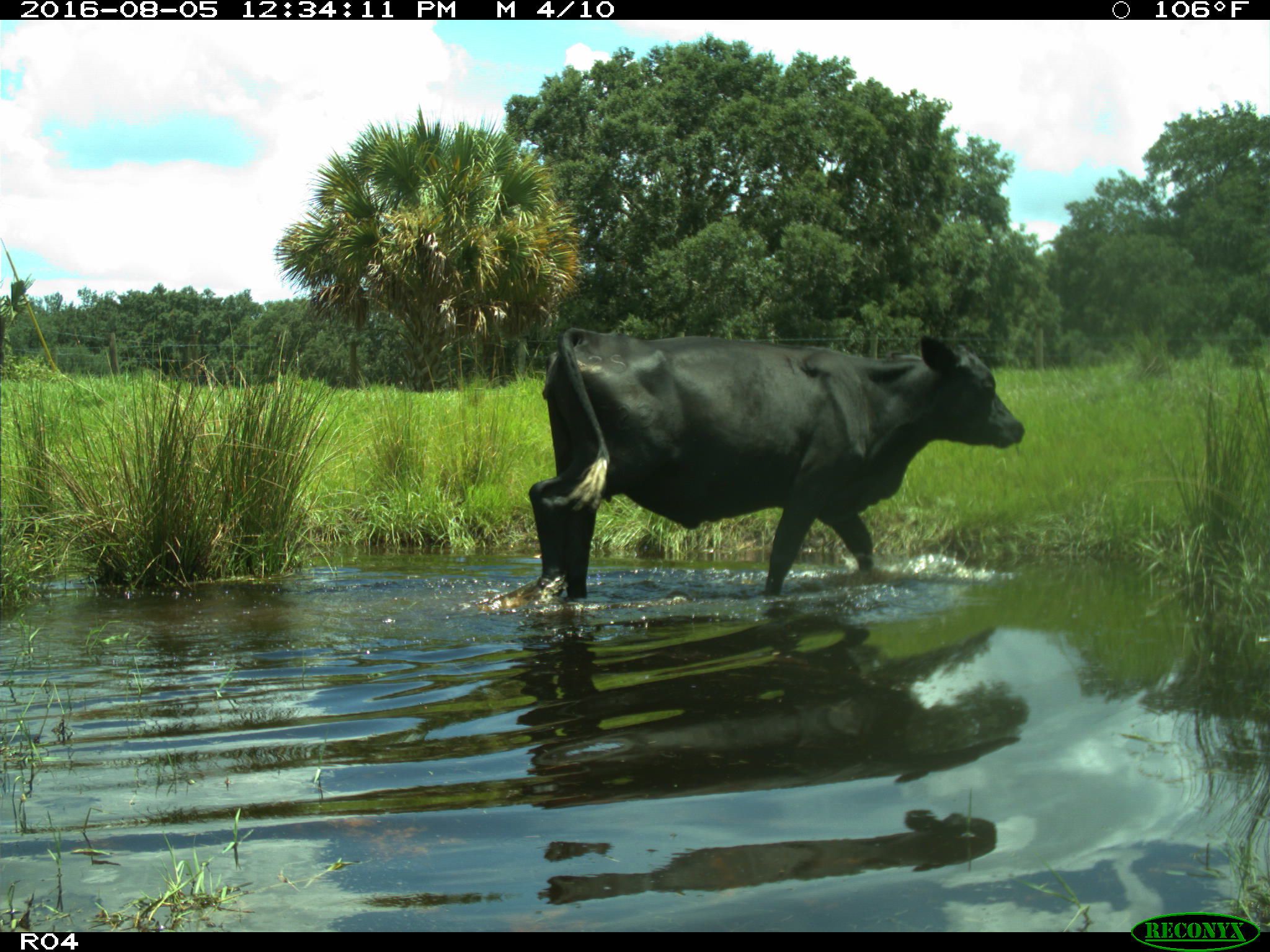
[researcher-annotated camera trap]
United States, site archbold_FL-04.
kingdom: Animalia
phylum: Chordata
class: Mammalia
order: Artiodactyla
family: Bovidae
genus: Bos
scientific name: Bos taurus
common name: domestic cow